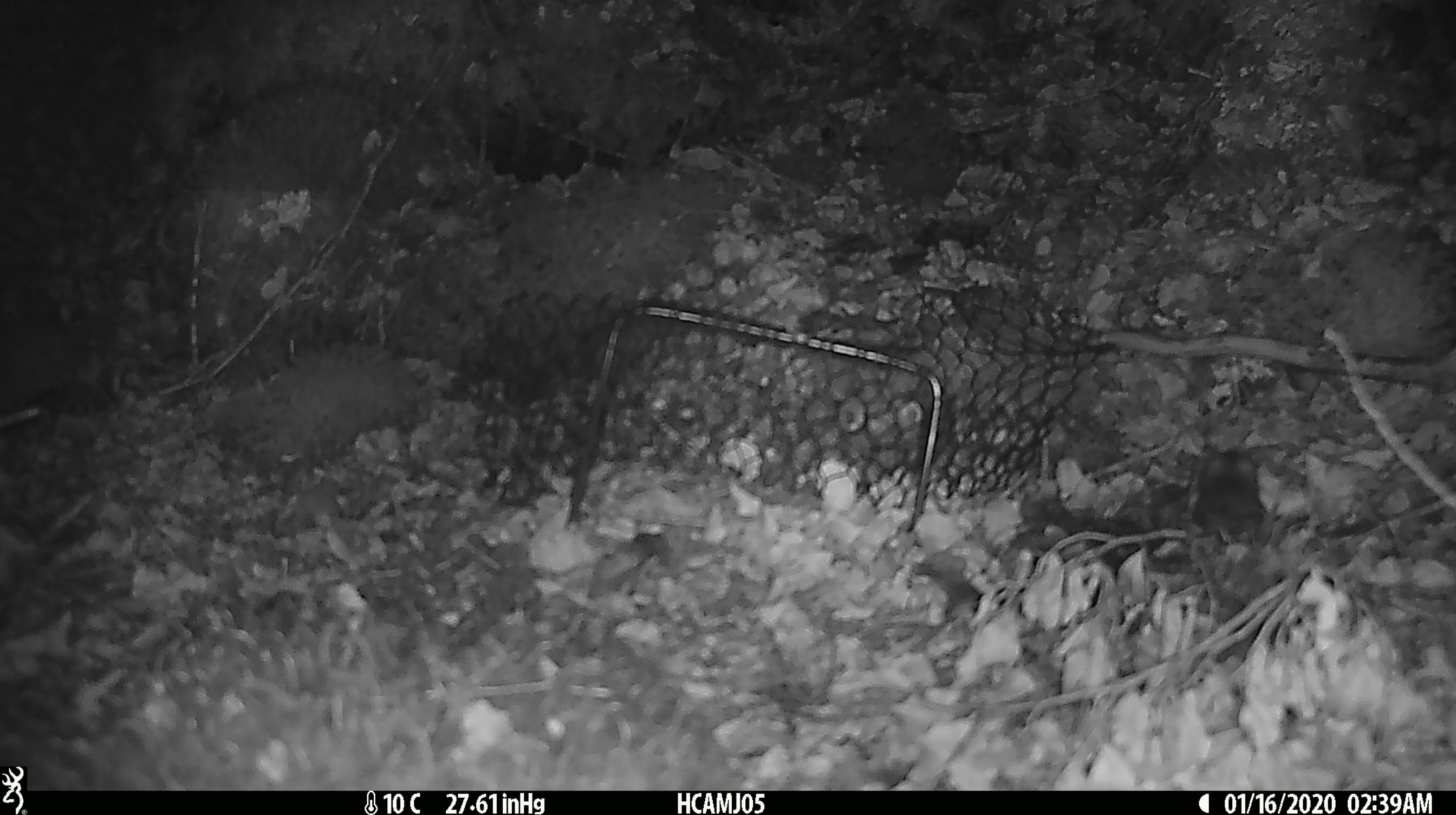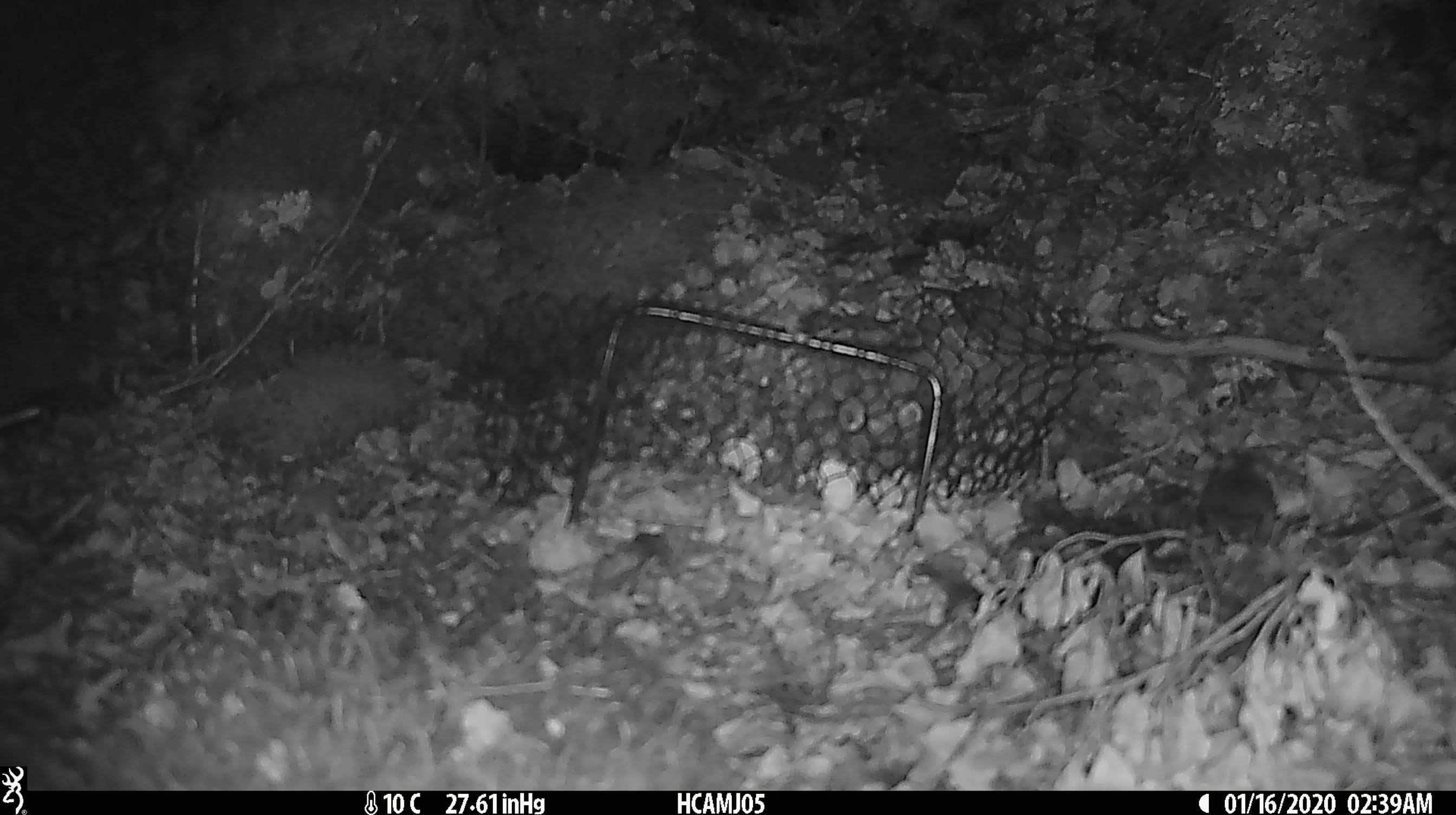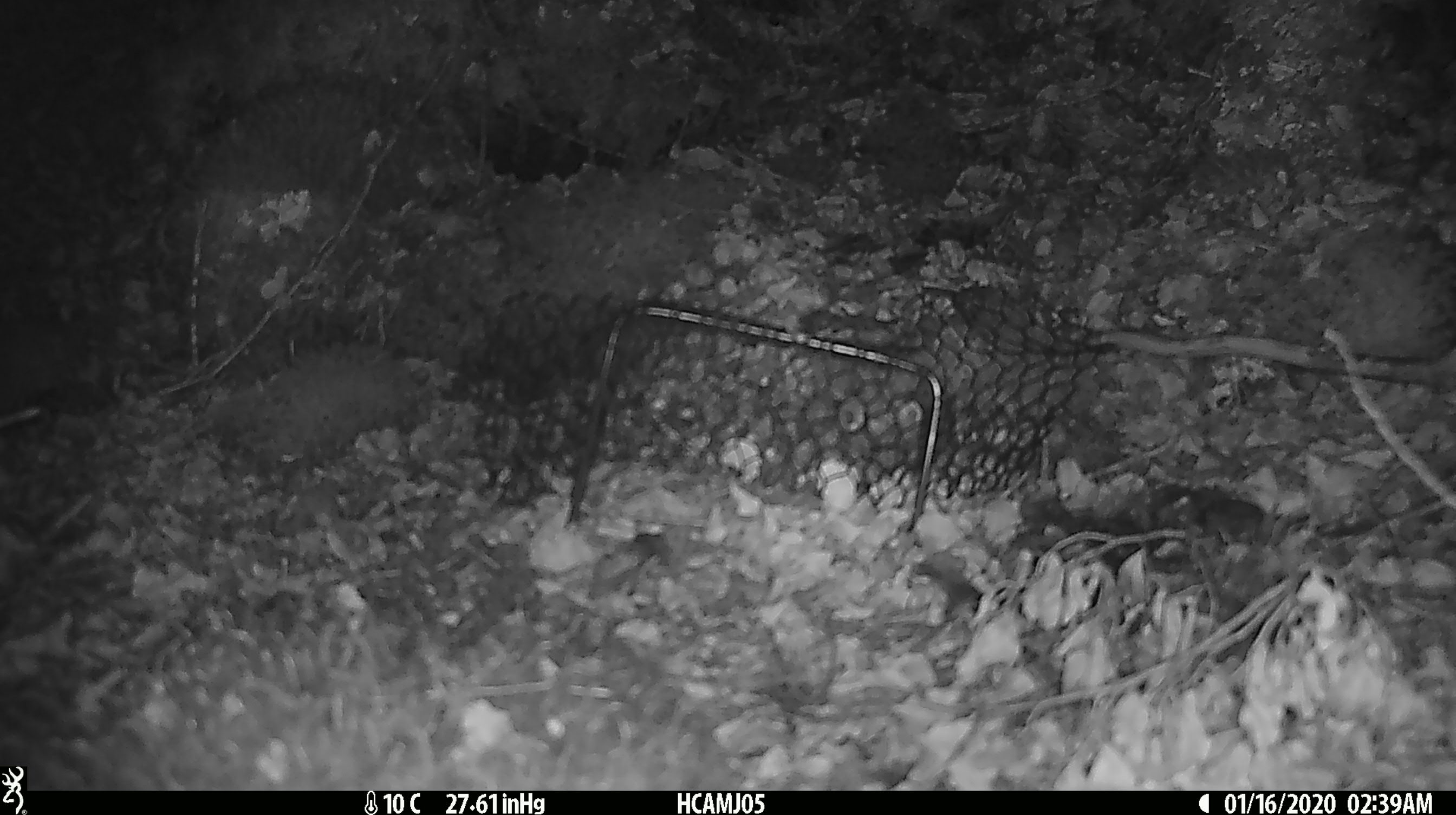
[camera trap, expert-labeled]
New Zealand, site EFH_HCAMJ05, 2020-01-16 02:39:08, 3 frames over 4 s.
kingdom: Animalia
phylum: Chordata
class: Mammalia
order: Rodentia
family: Muridae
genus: Mus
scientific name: Mus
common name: mouse